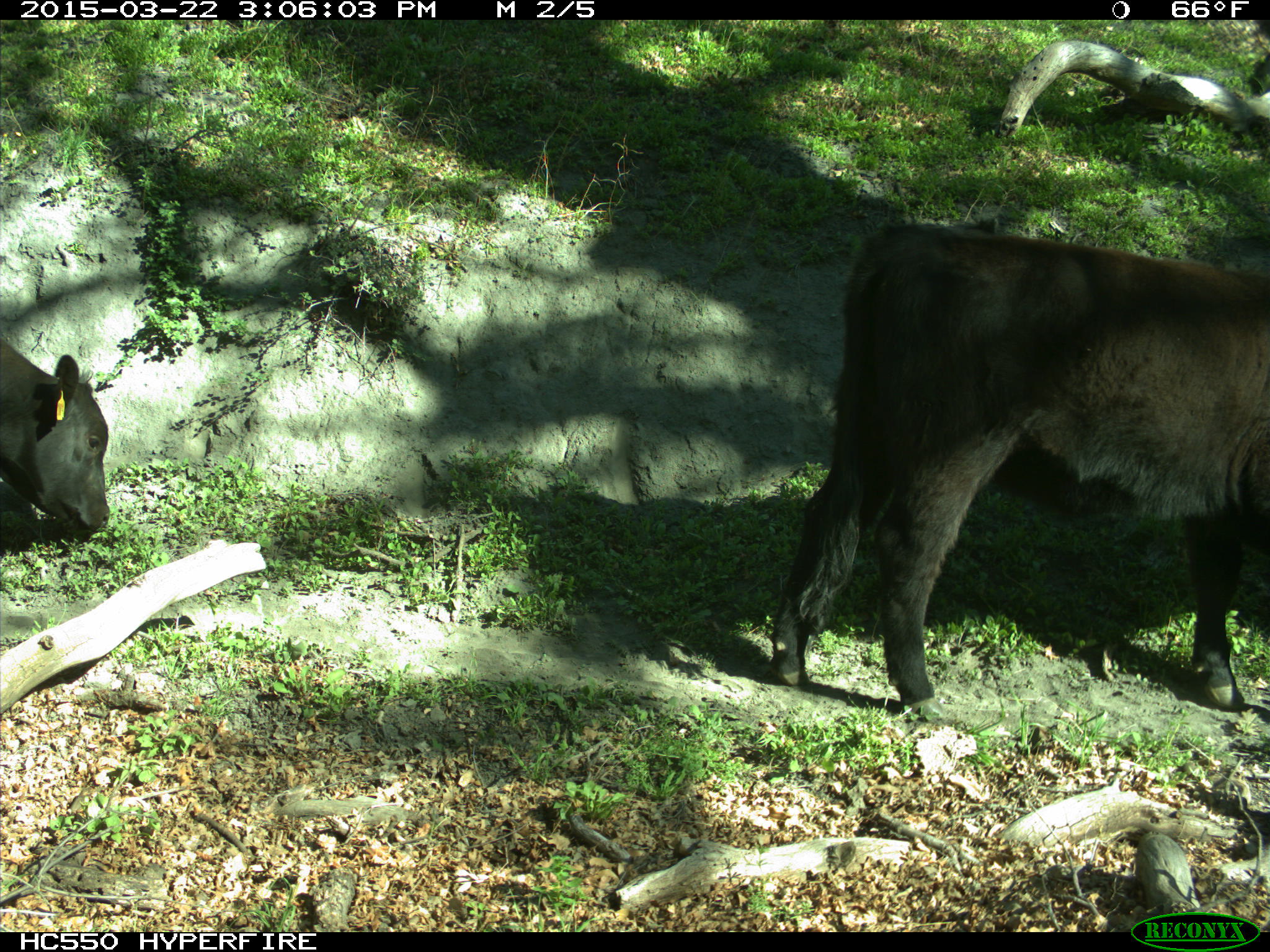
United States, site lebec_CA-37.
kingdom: Animalia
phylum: Chordata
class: Mammalia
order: Artiodactyla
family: Bovidae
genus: Bos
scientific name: Bos taurus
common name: domestic cow